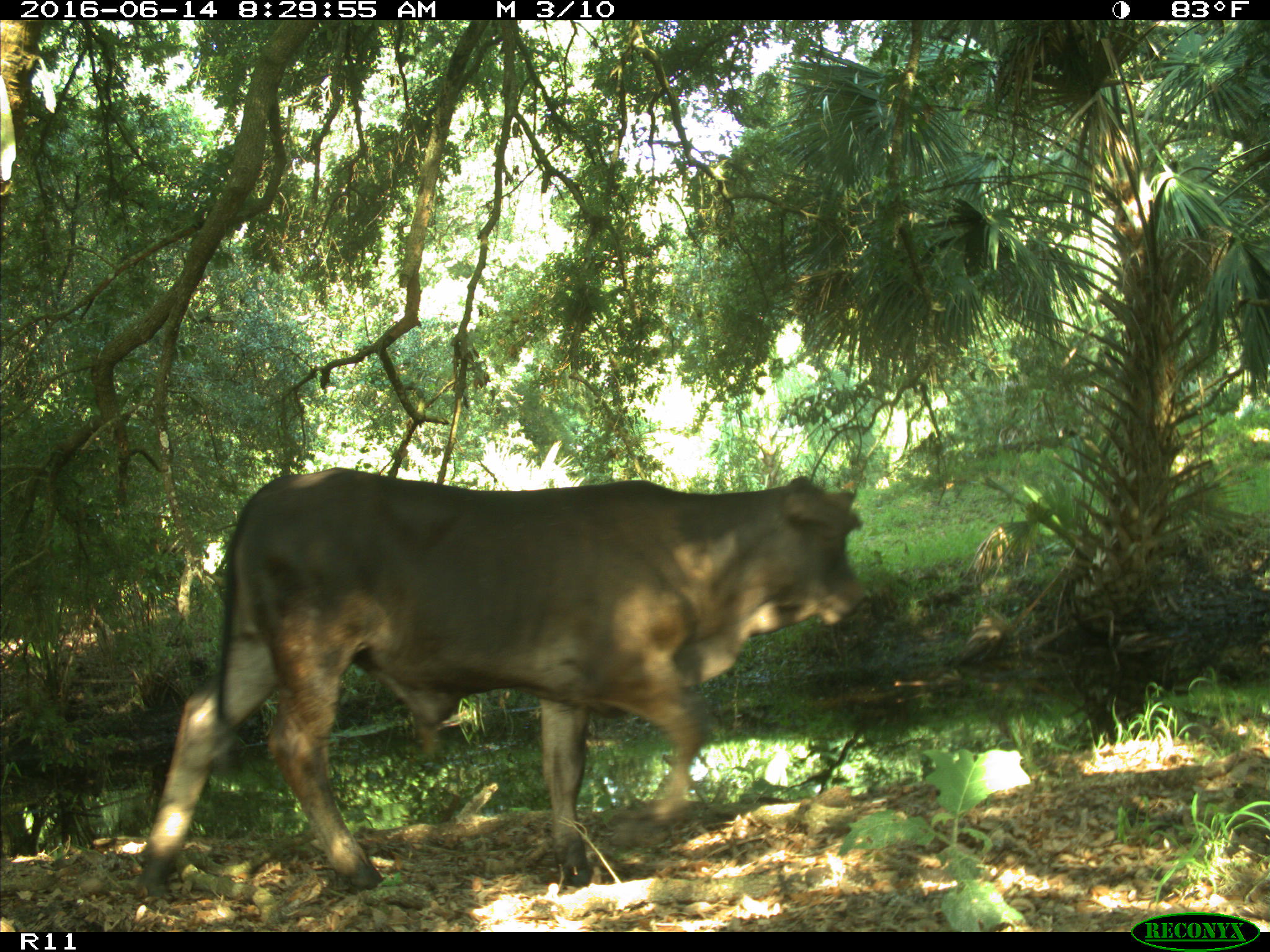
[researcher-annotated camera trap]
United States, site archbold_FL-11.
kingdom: Animalia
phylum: Chordata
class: Mammalia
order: Artiodactyla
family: Bovidae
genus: Bos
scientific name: Bos taurus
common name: domestic cow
Bos taurus (domestic cow).